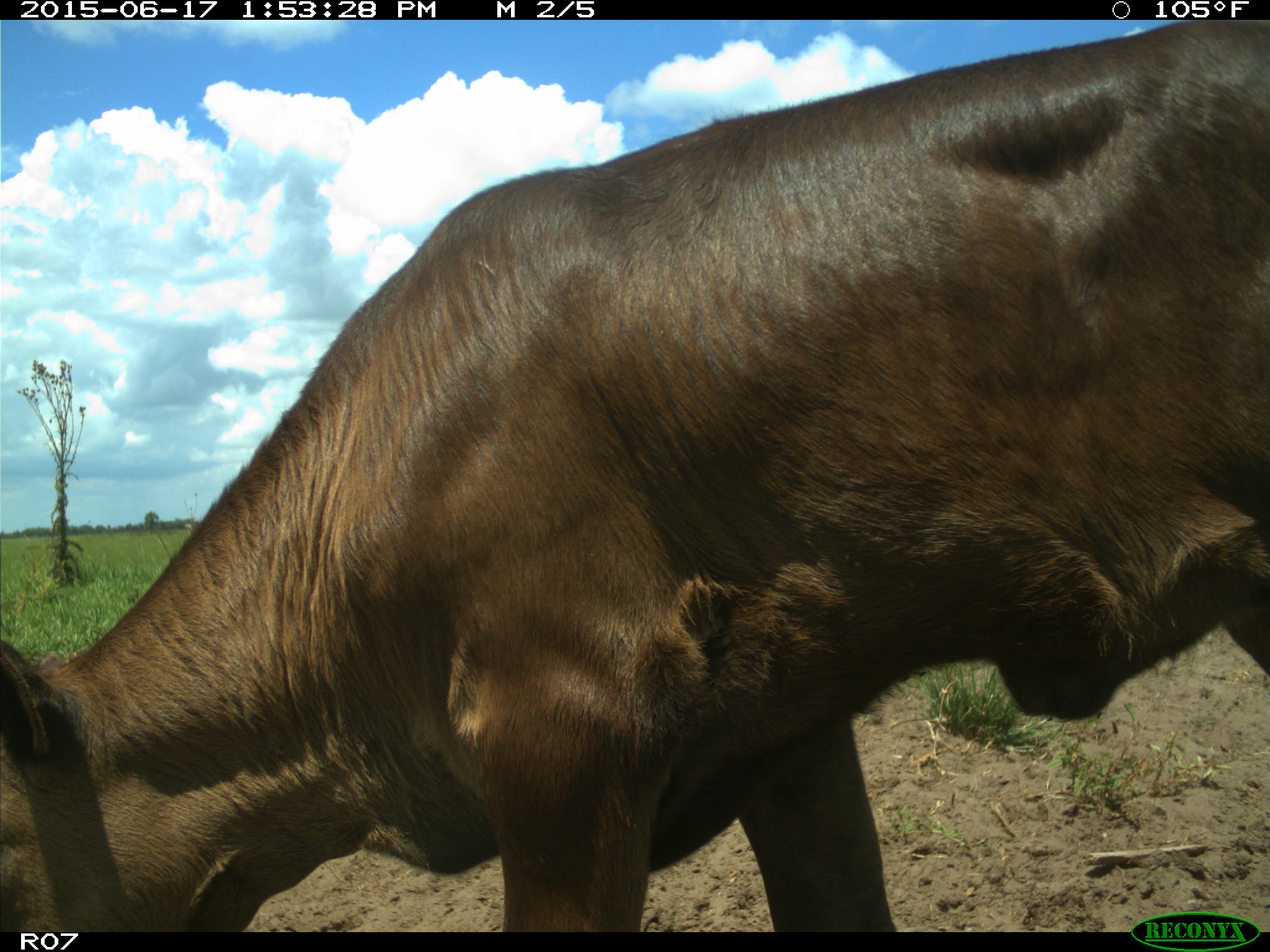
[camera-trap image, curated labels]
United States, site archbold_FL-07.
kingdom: Animalia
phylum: Chordata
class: Mammalia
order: Artiodactyla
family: Bovidae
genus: Bos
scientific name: Bos taurus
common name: domestic cow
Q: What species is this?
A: Bos taurus (domestic cow).